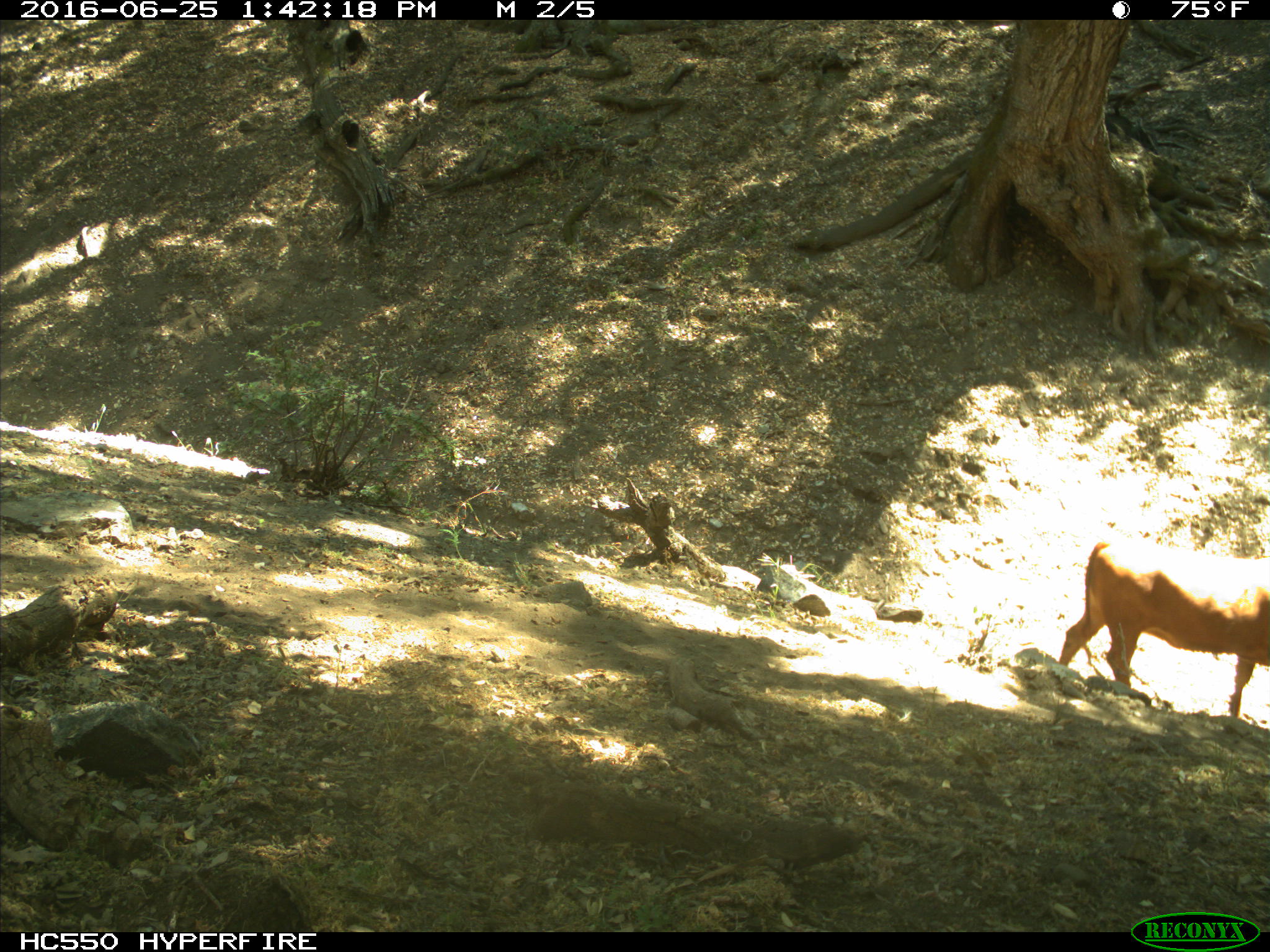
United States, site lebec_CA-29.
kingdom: Animalia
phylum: Chordata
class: Mammalia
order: Artiodactyla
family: Bovidae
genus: Bos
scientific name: Bos taurus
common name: domestic cow